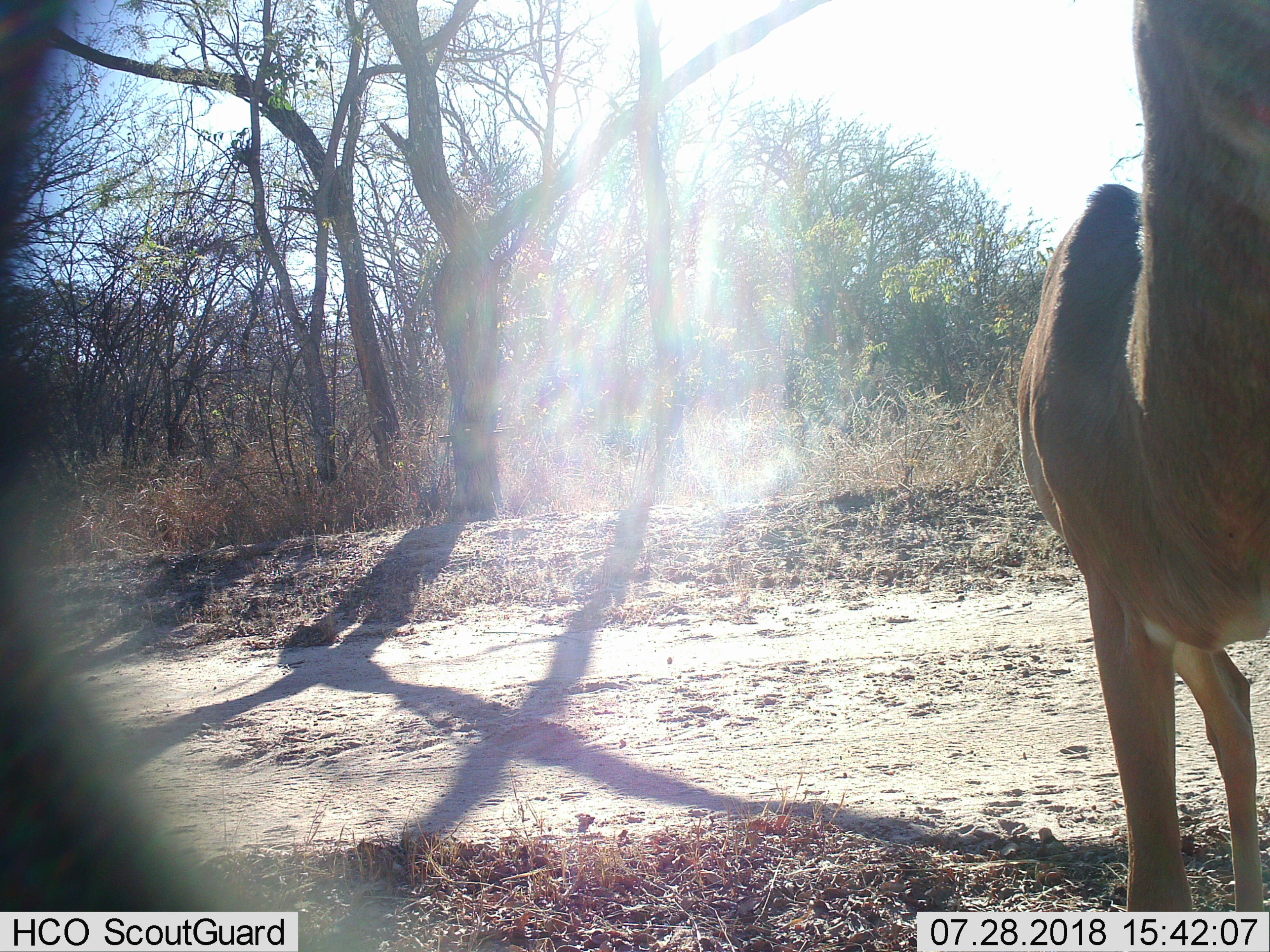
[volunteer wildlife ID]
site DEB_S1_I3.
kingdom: Animalia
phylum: Chordata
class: Mammalia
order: Artiodactyla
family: Bovidae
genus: Aepyceros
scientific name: Aepyceros melampus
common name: impala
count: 1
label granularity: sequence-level